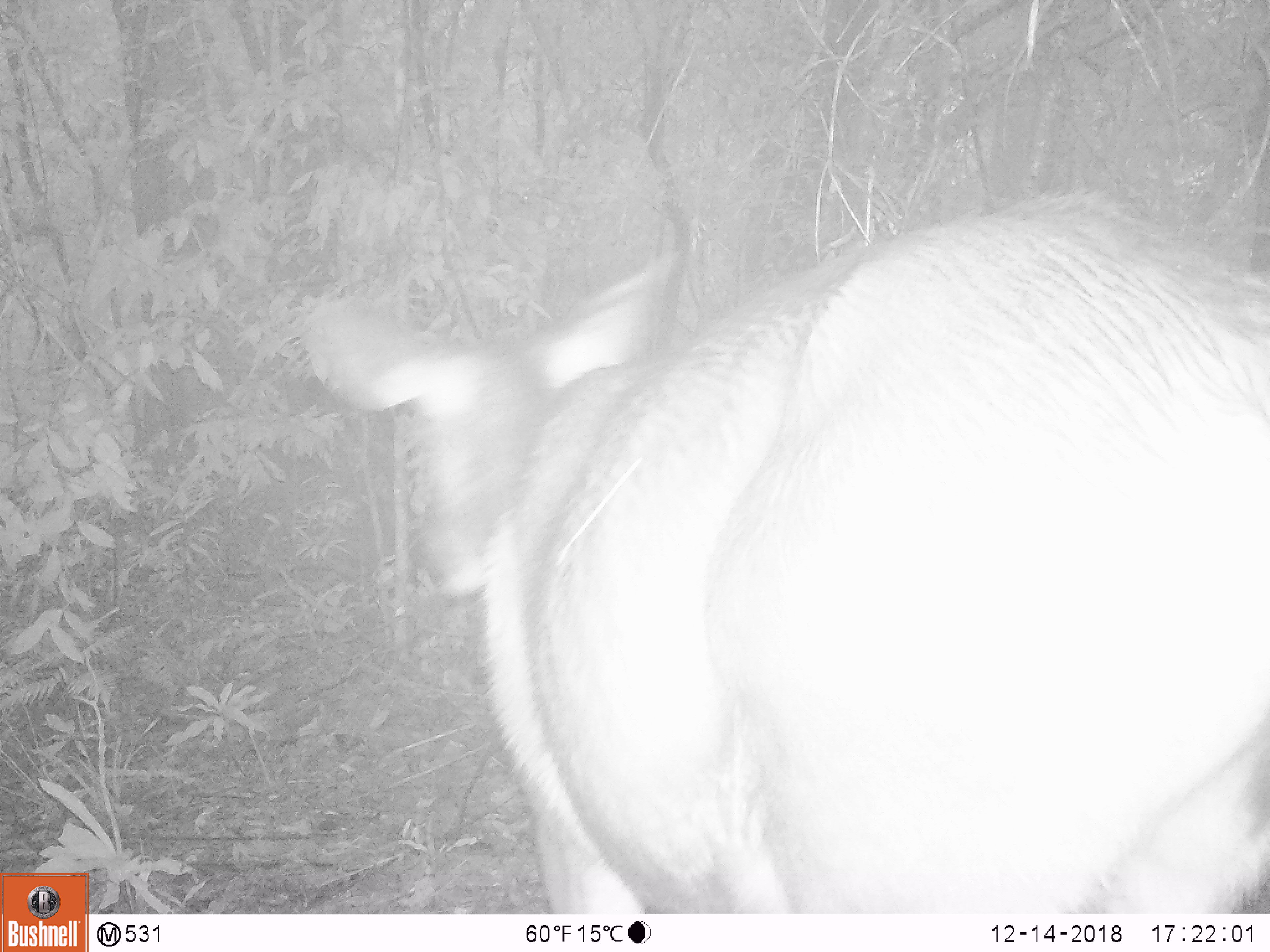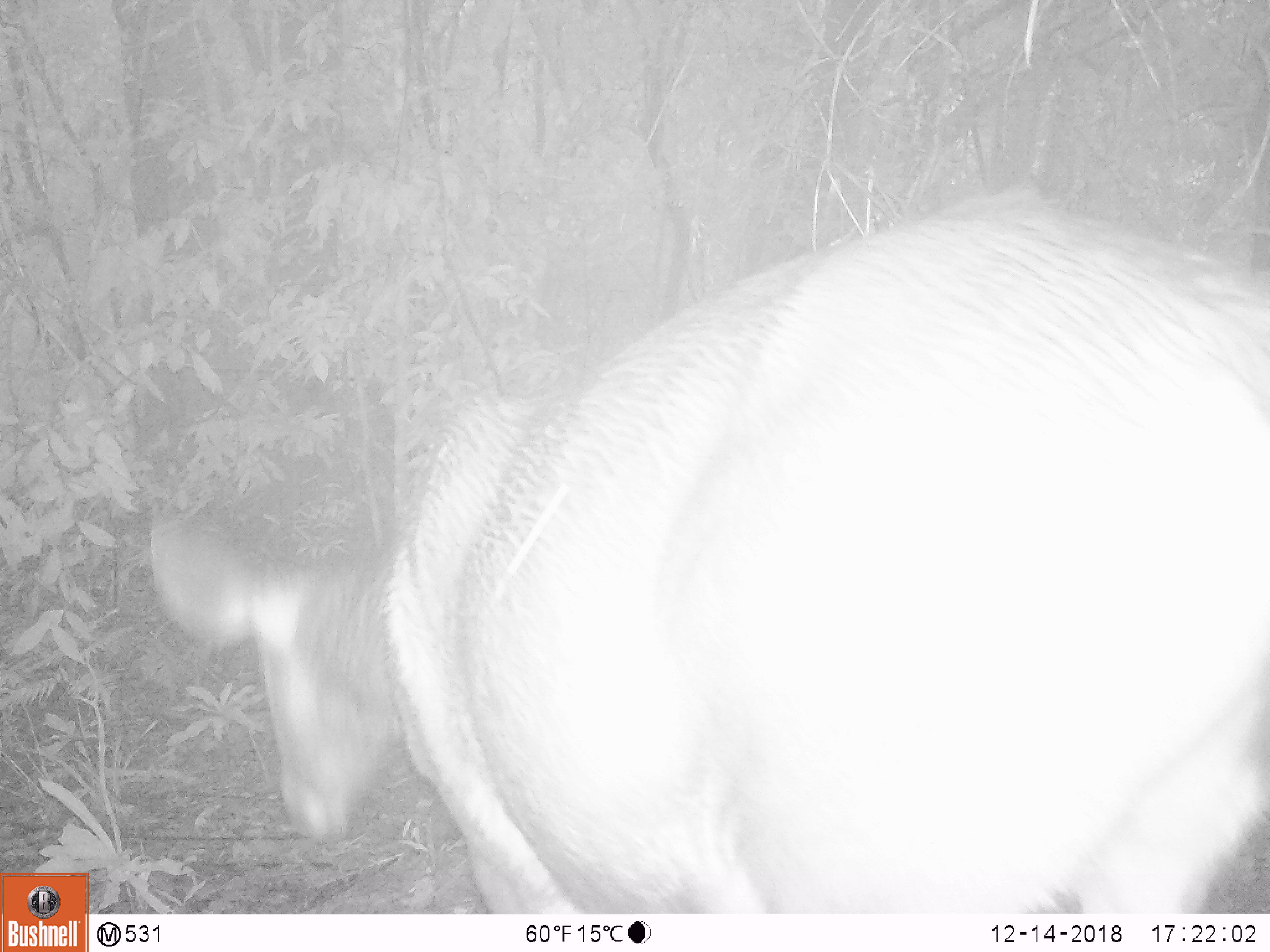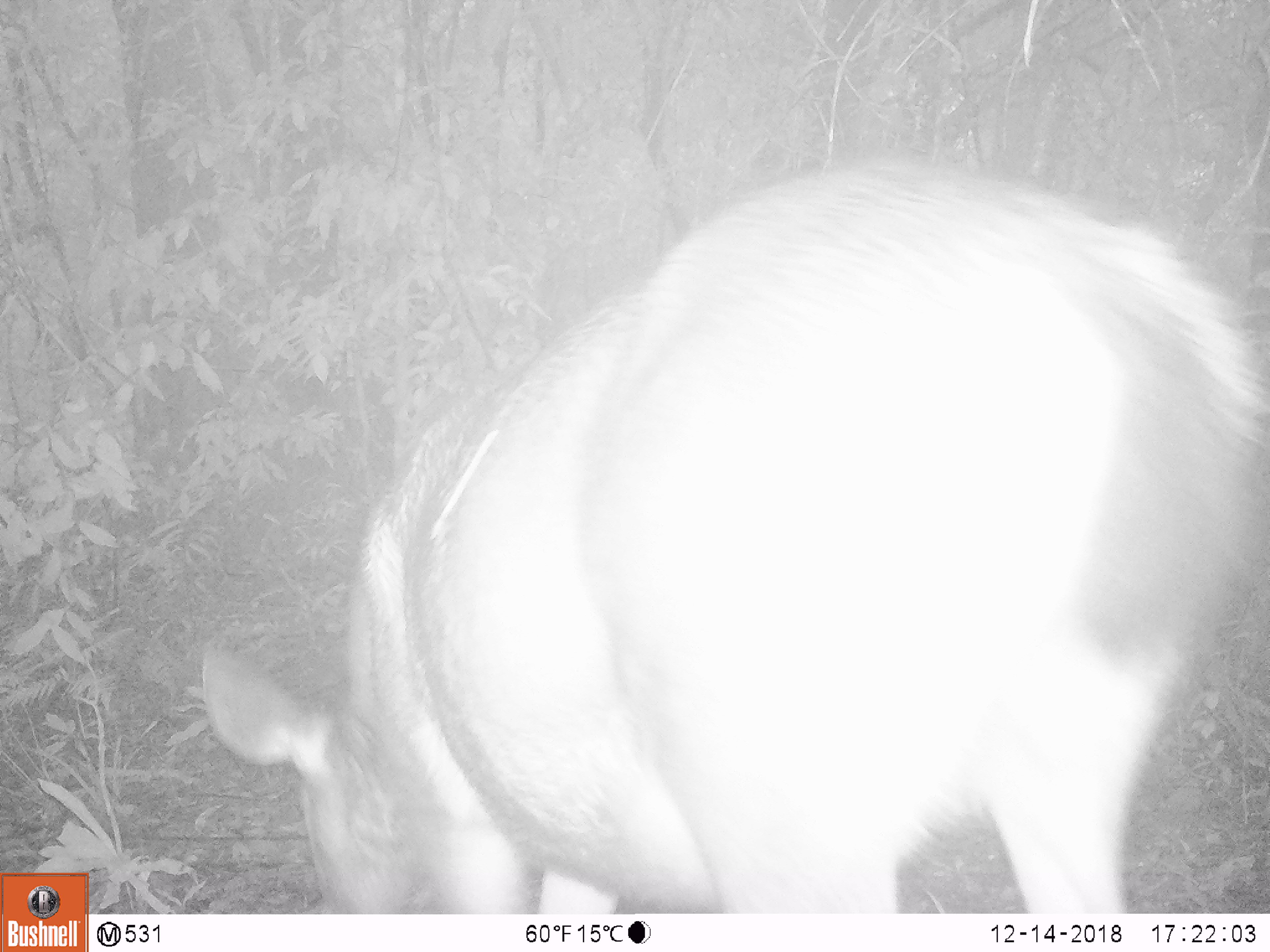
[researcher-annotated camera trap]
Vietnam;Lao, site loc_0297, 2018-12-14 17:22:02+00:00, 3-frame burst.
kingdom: Animalia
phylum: Chordata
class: Mammalia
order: Artiodactyla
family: Cervidae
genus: Rusa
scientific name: Rusa unicolor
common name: sambar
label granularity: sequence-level